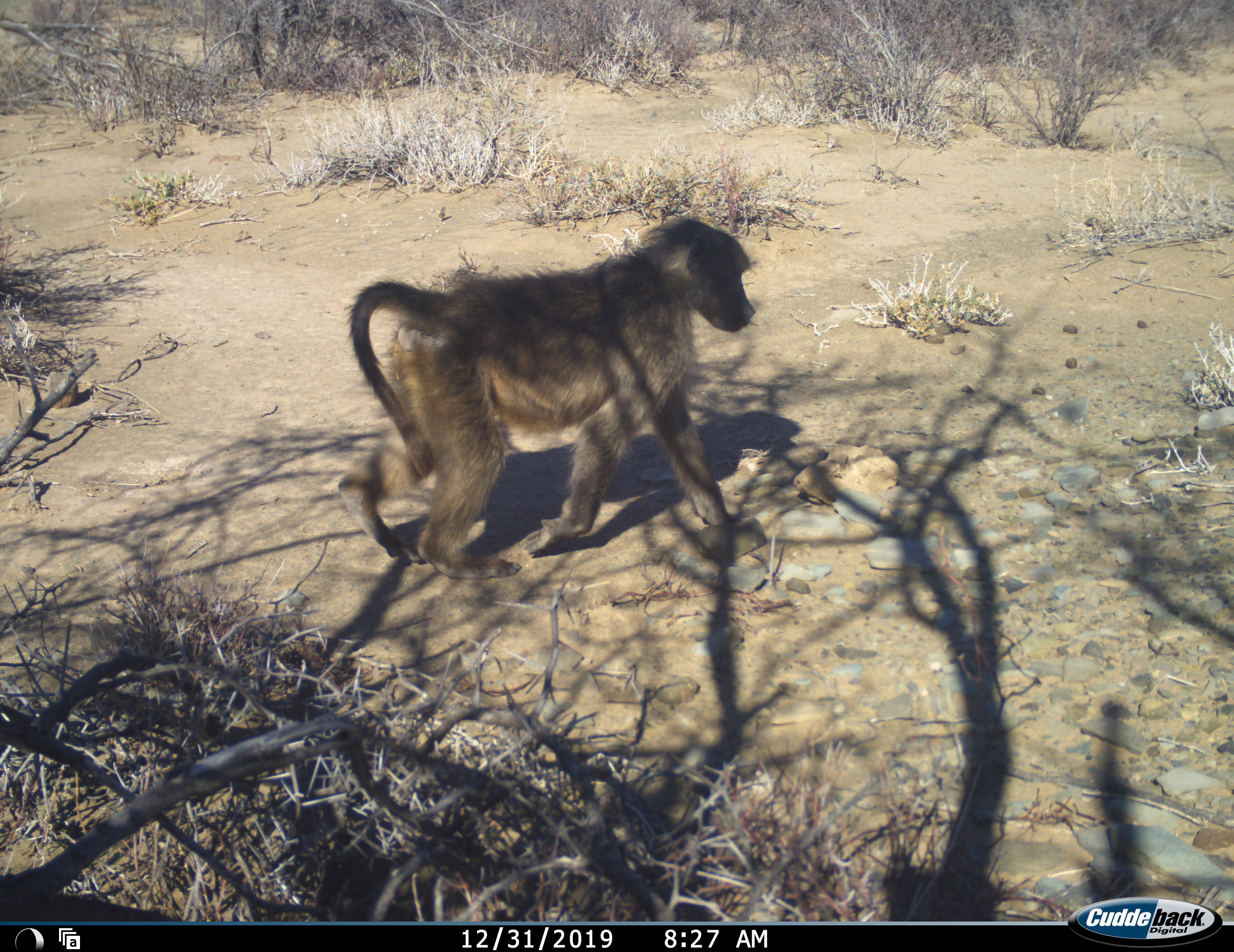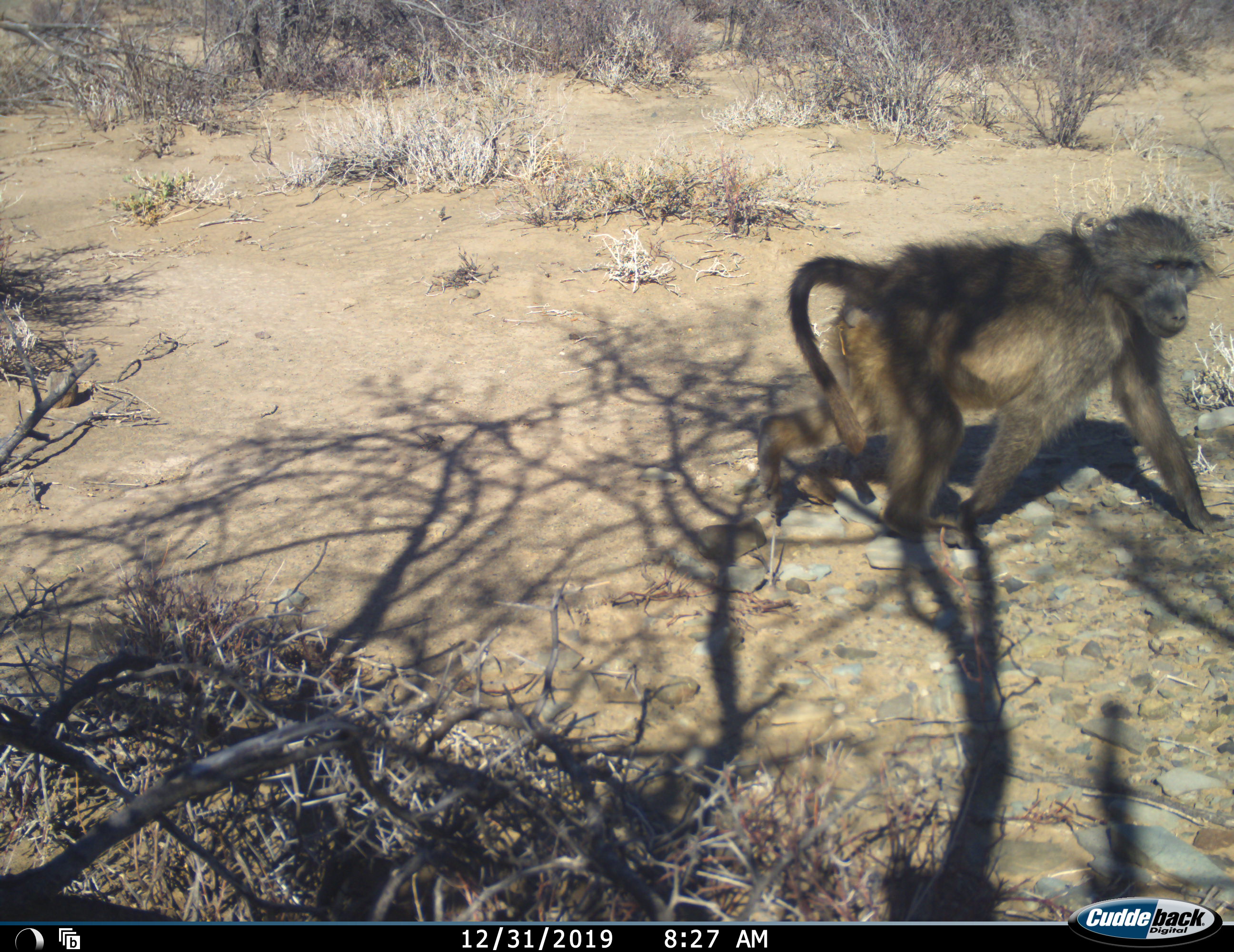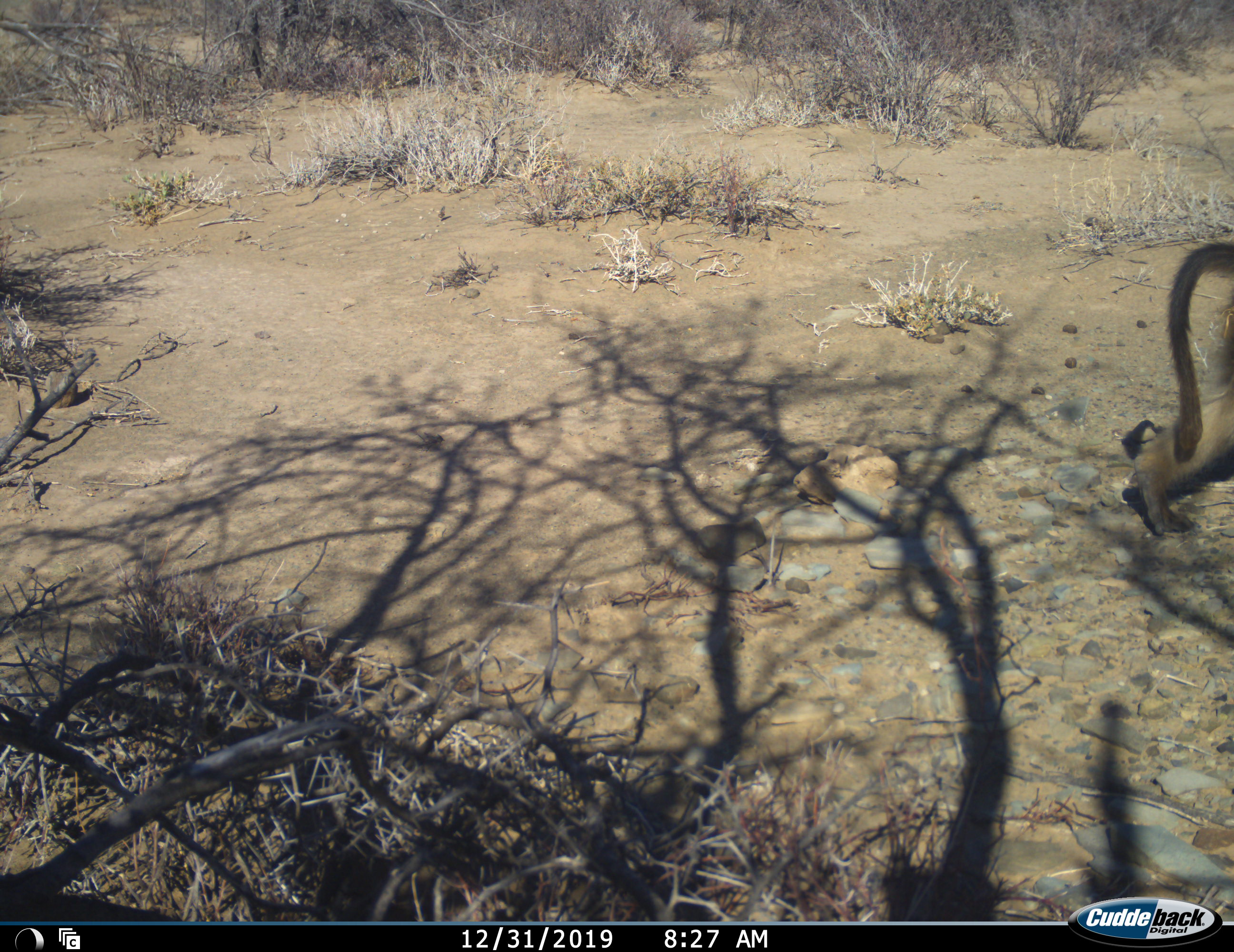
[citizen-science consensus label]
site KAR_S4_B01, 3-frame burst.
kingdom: Animalia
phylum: Chordata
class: Mammalia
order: Primates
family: Cercopithecidae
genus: Papio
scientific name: Papio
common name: baboon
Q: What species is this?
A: Baboon (Papio).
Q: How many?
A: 1.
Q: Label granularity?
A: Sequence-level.